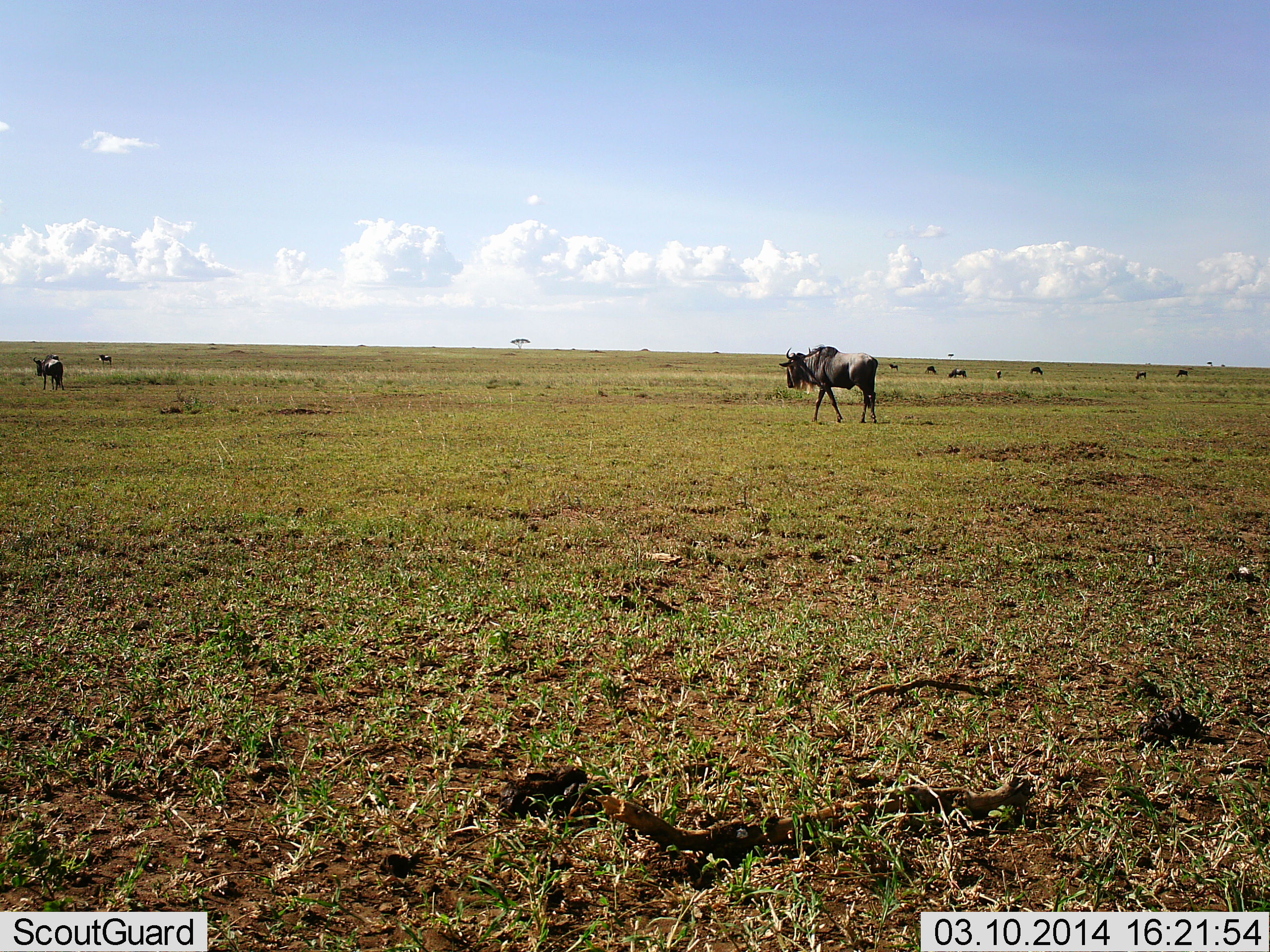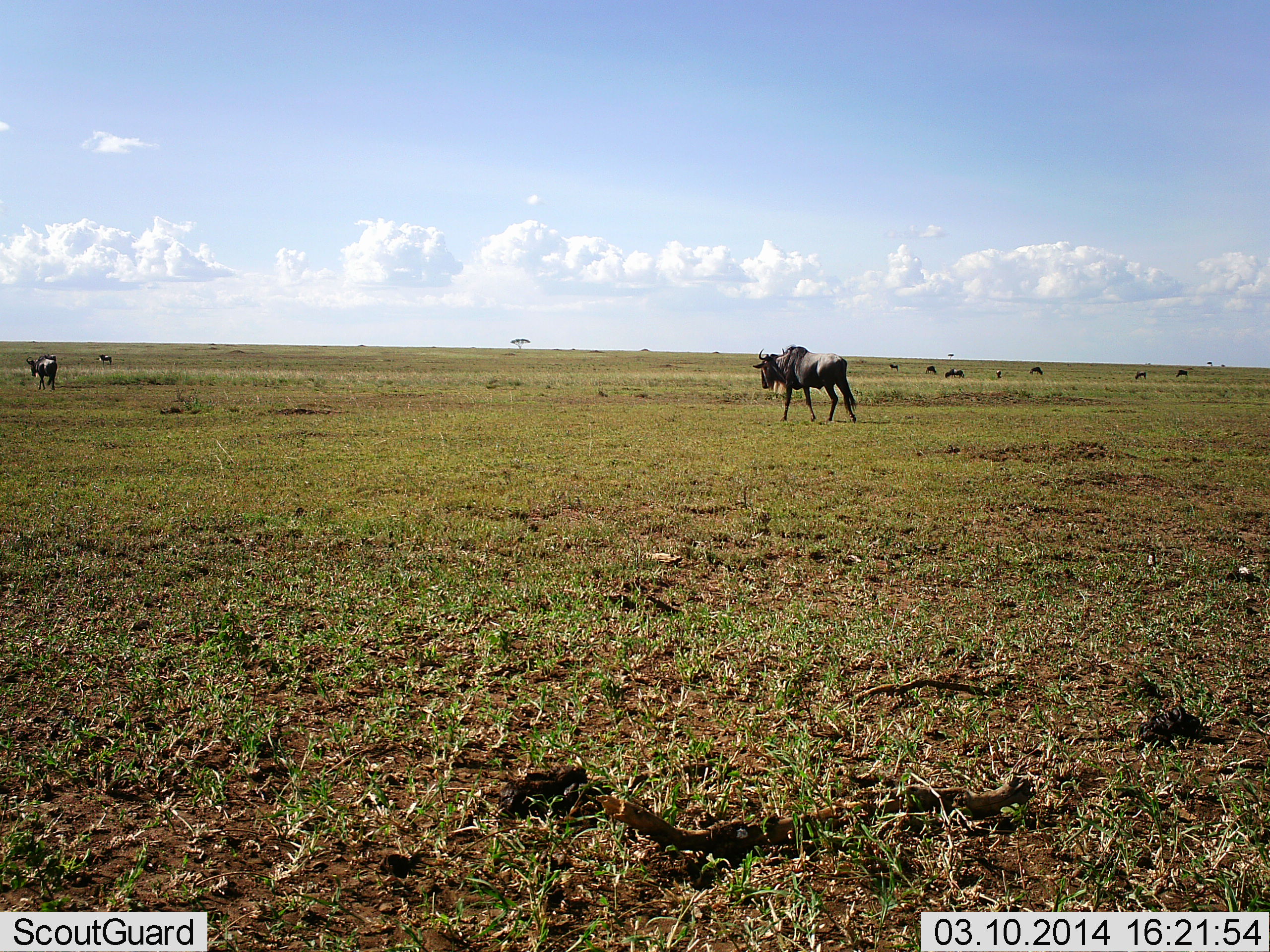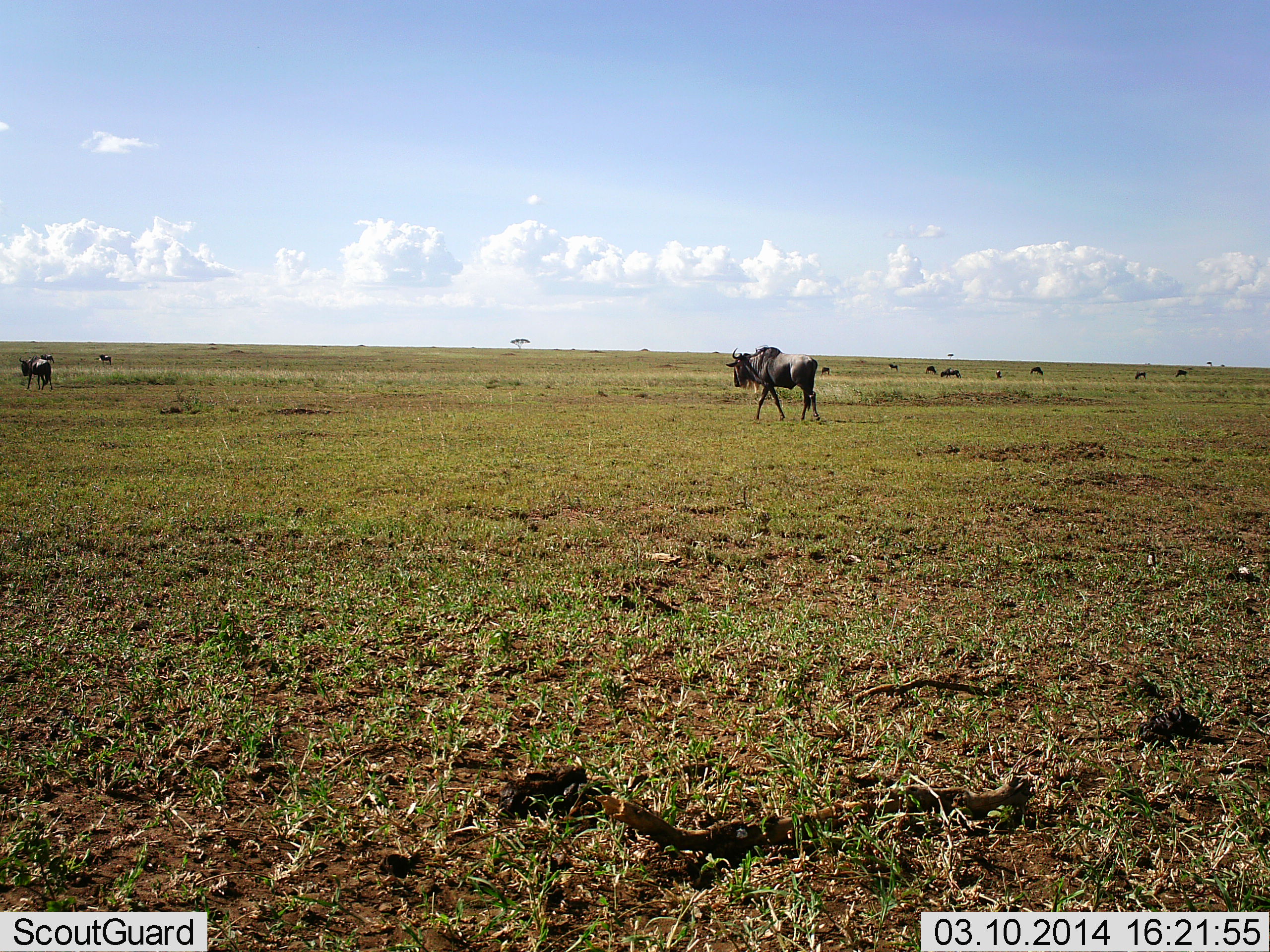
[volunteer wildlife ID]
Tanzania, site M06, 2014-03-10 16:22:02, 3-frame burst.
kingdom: Animalia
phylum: Chordata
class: Mammalia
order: Artiodactyla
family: Bovidae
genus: Connochaetes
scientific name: Connochaetes taurinus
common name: blue wildebeest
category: wildebeest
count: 10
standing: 29%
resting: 2%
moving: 86%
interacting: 2%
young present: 0%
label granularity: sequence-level